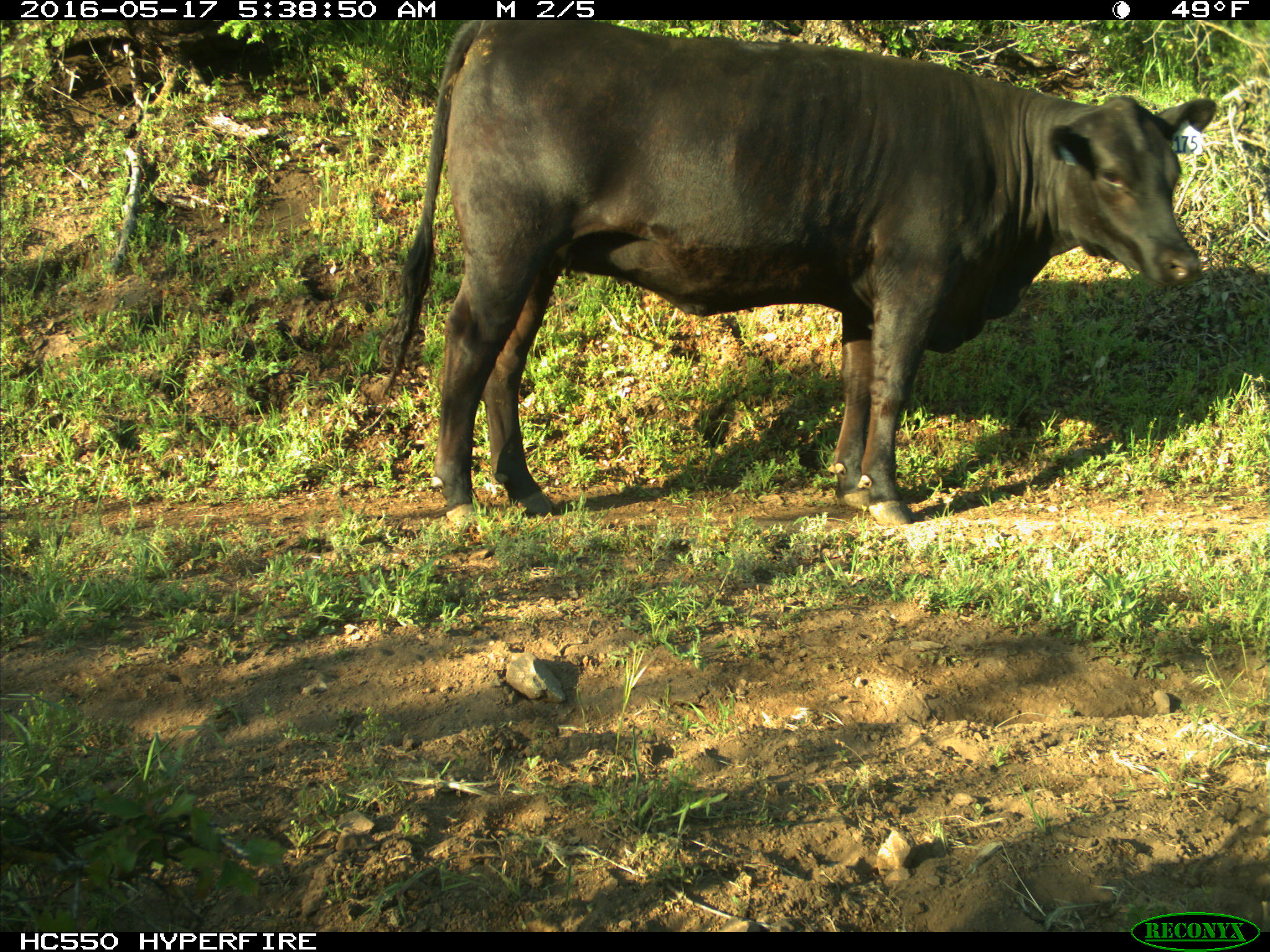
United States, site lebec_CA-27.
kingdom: Animalia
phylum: Chordata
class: Mammalia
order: Artiodactyla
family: Bovidae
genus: Bos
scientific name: Bos taurus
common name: domestic cow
Bos taurus (domestic cow).